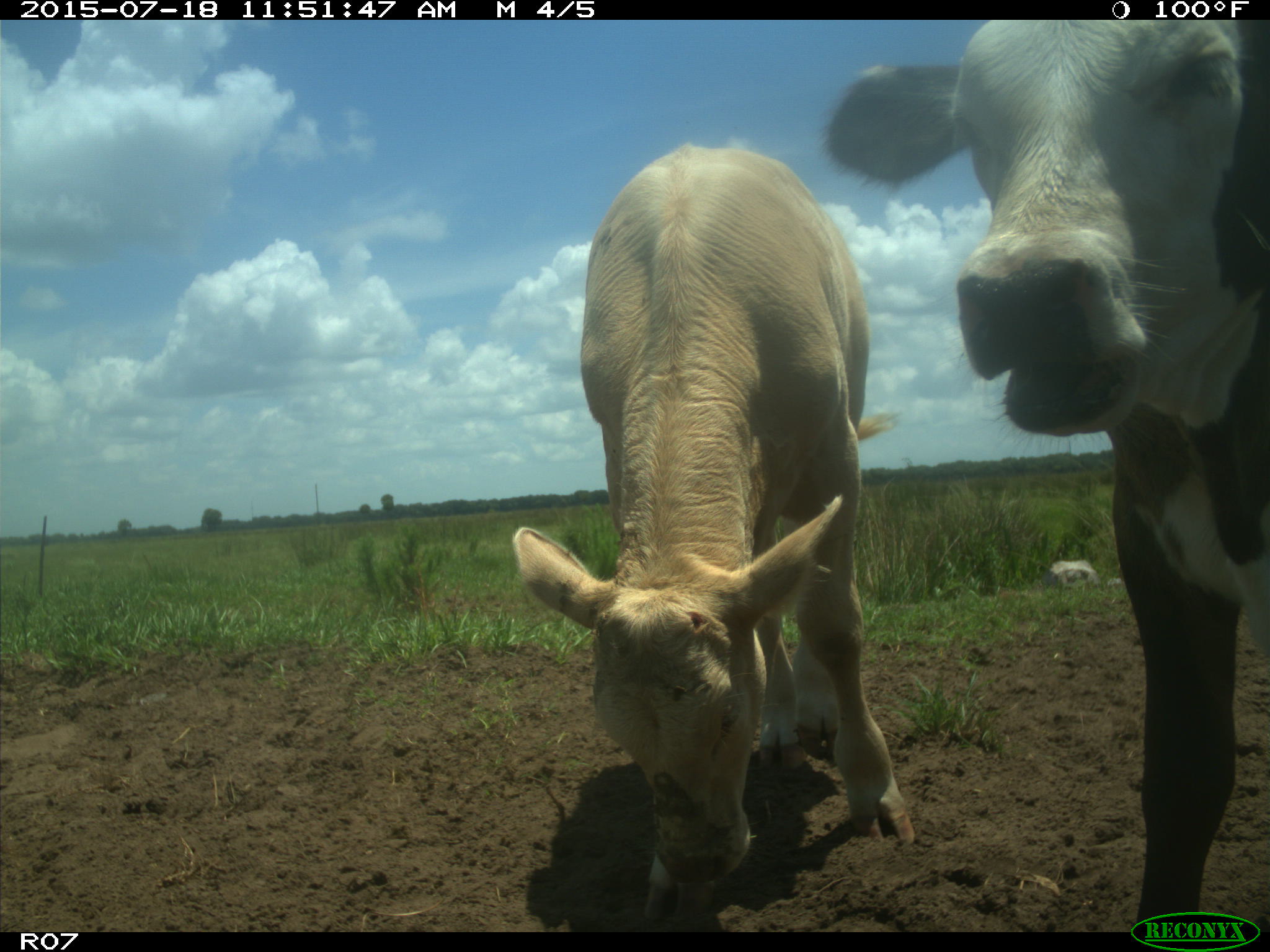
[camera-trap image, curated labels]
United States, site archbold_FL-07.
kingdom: Animalia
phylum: Chordata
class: Mammalia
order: Artiodactyla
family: Bovidae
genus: Bos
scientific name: Bos taurus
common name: domestic cow